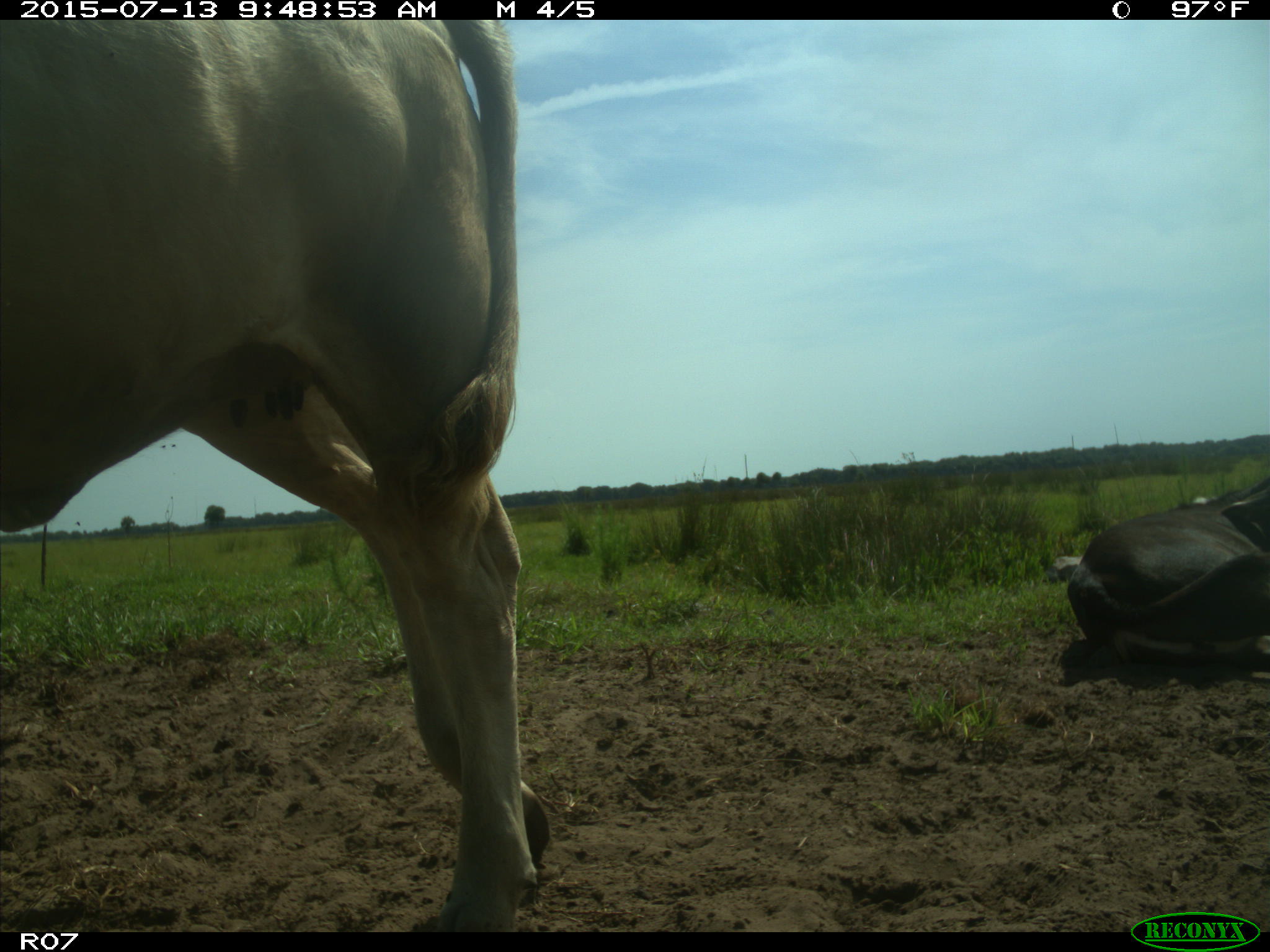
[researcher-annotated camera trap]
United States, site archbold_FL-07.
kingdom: Animalia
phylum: Chordata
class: Mammalia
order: Artiodactyla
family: Bovidae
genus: Bos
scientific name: Bos taurus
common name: domestic cow